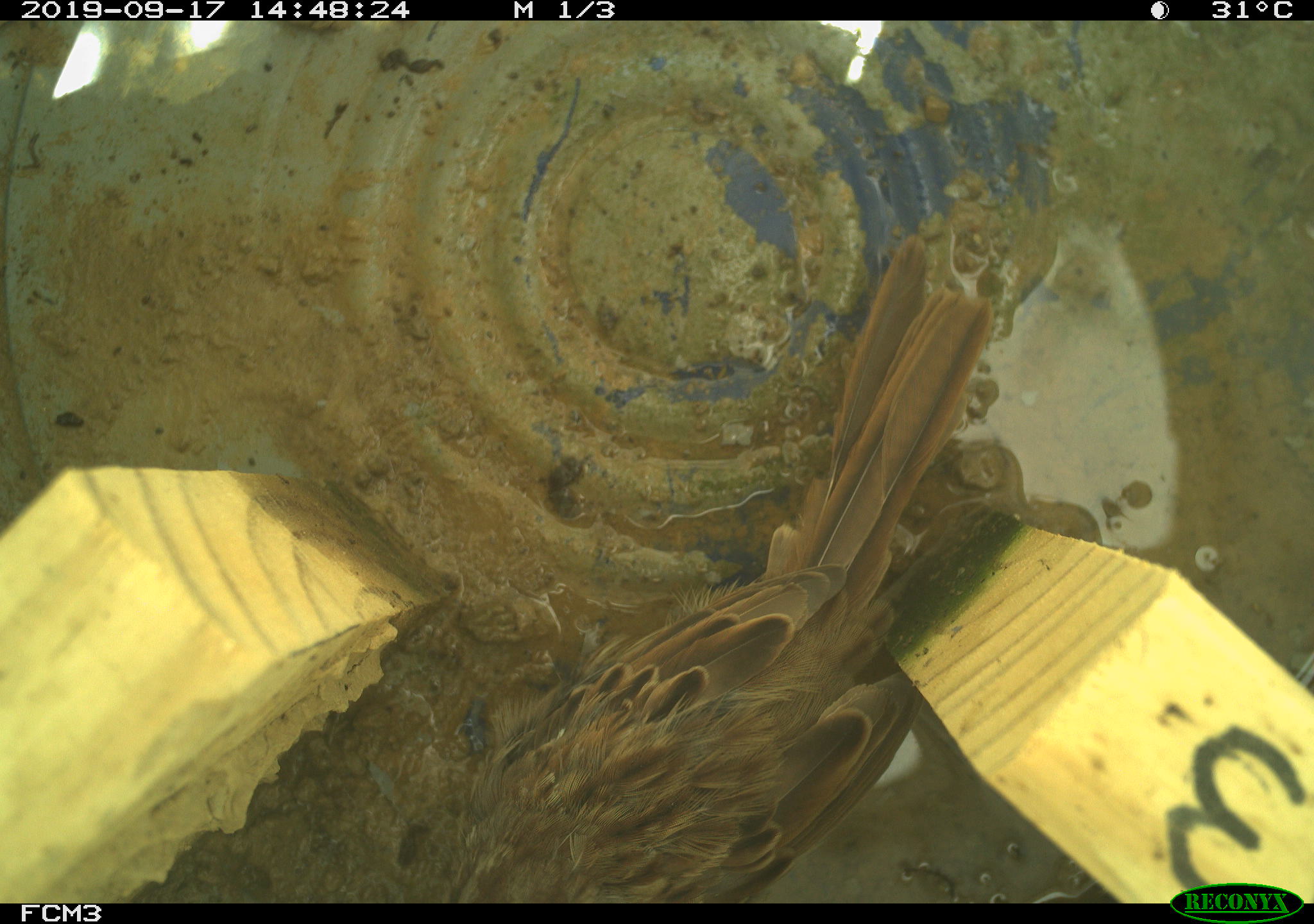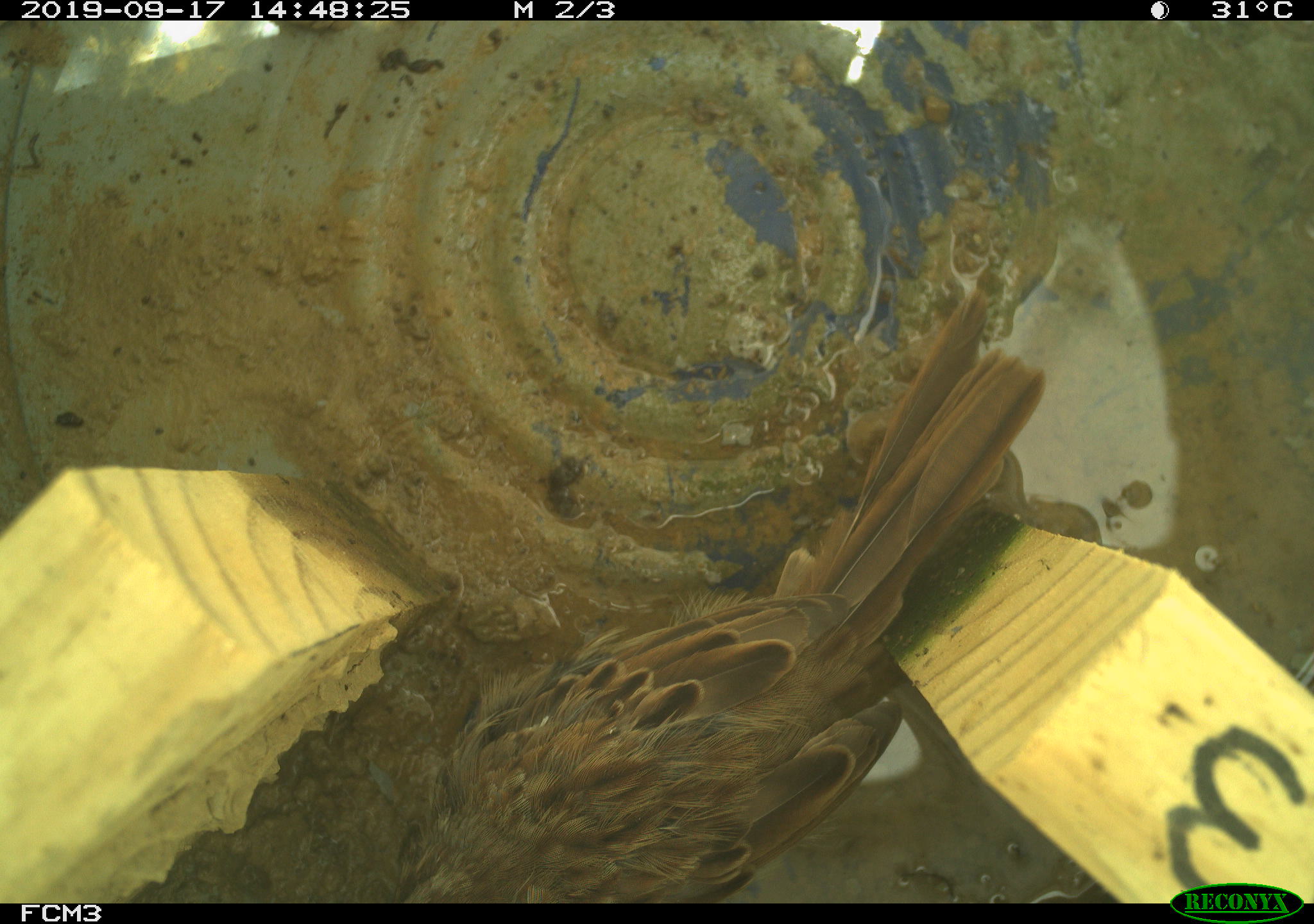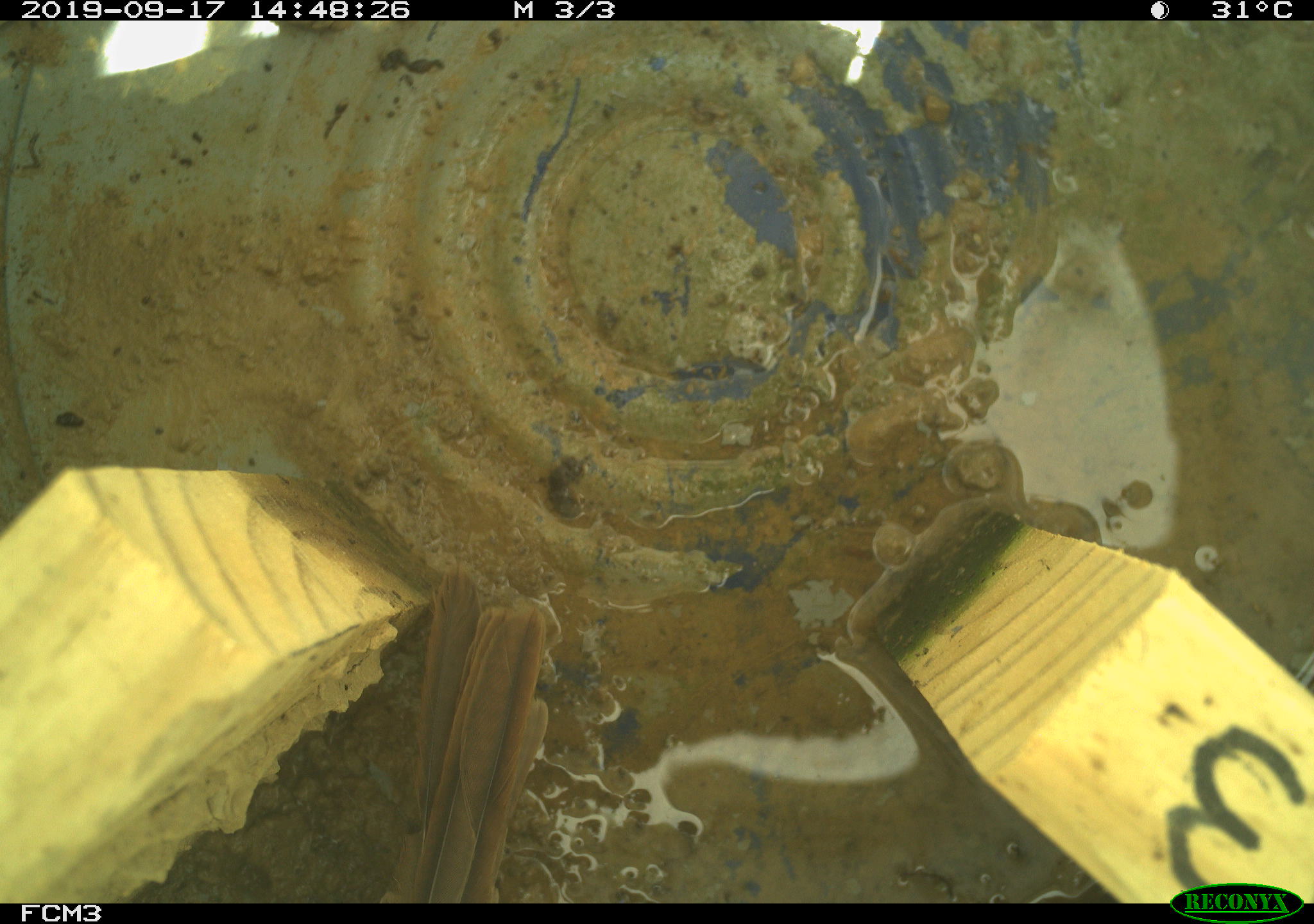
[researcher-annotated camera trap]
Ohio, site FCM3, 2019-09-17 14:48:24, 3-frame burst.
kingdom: Animalia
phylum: Chordata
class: Aves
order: Passeriformes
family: Passerellidae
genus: Melospiza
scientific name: Melospiza melodia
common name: song sparrow